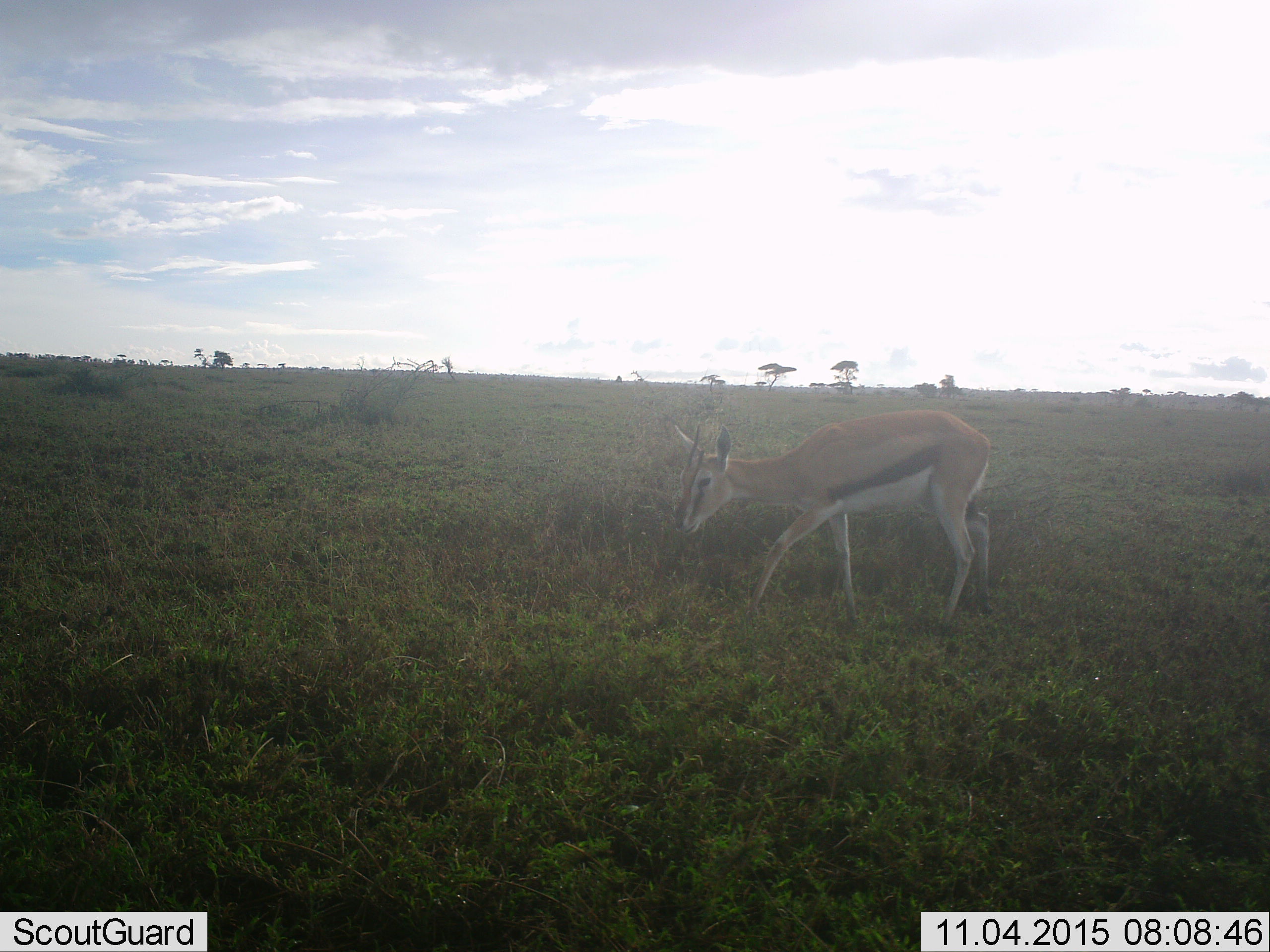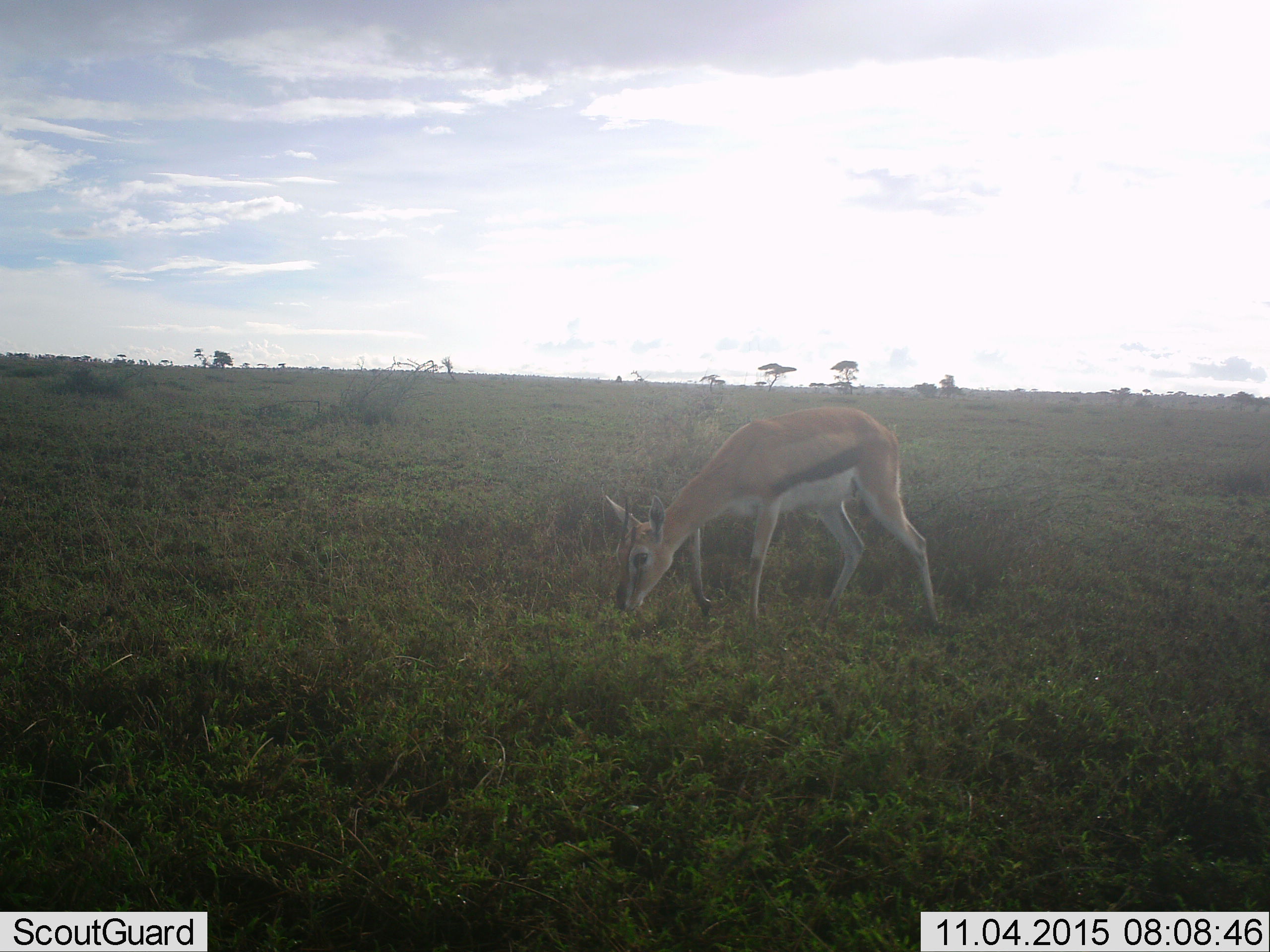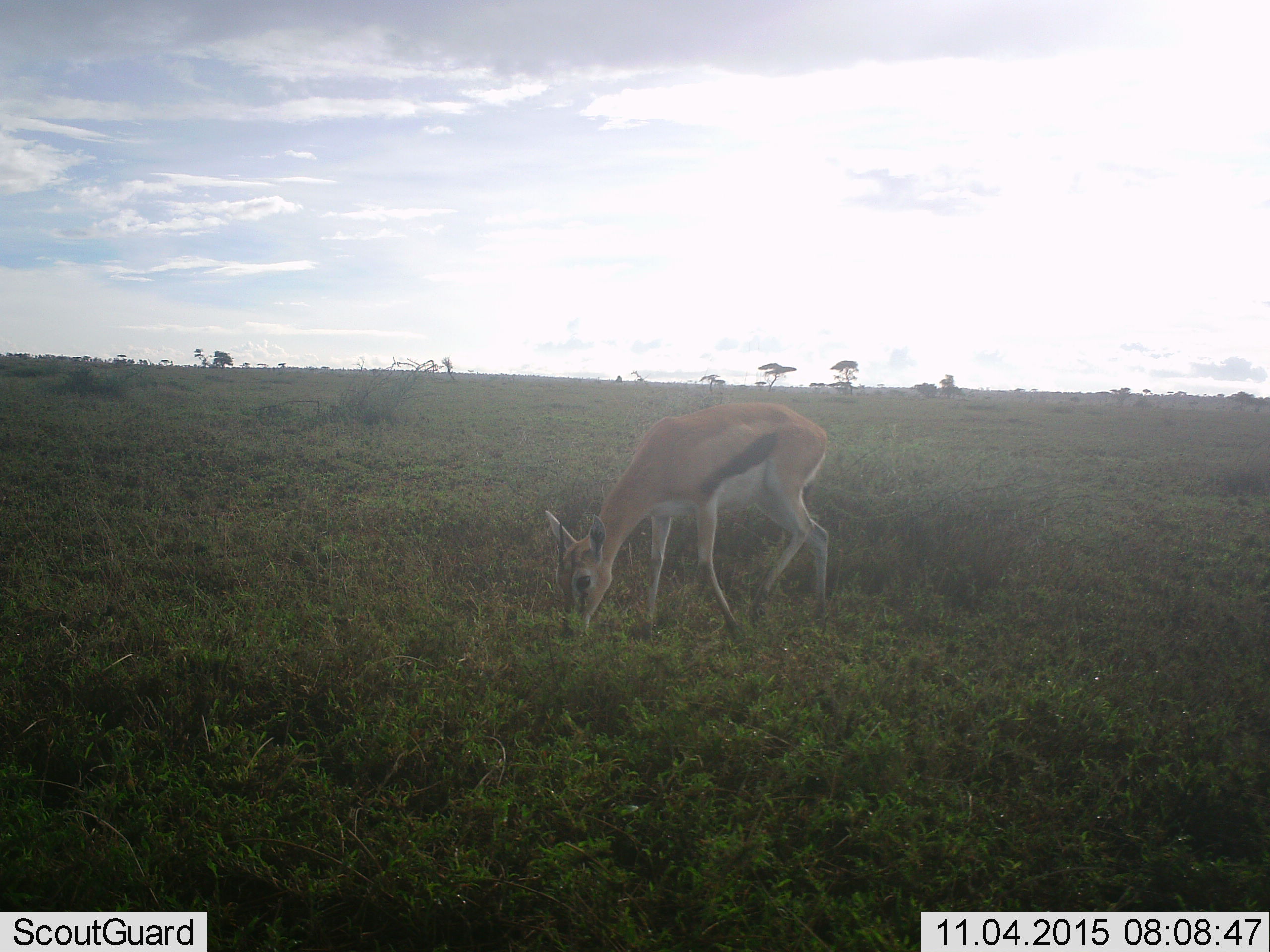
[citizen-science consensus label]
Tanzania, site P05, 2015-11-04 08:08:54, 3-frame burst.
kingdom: Animalia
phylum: Chordata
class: Mammalia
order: Artiodactyla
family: Bovidae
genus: Eudorcas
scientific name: Eudorcas thomsonii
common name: thomson's gazelle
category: gazellethomsons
Gazellethomsons (thomson's gazelle) (Eudorcas thomsonii), count 1. Behavior (volunteer vote fractions): standing 11%, resting 0%, moving 56%, interacting 0%. Young present (vote fraction): 11%. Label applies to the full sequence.